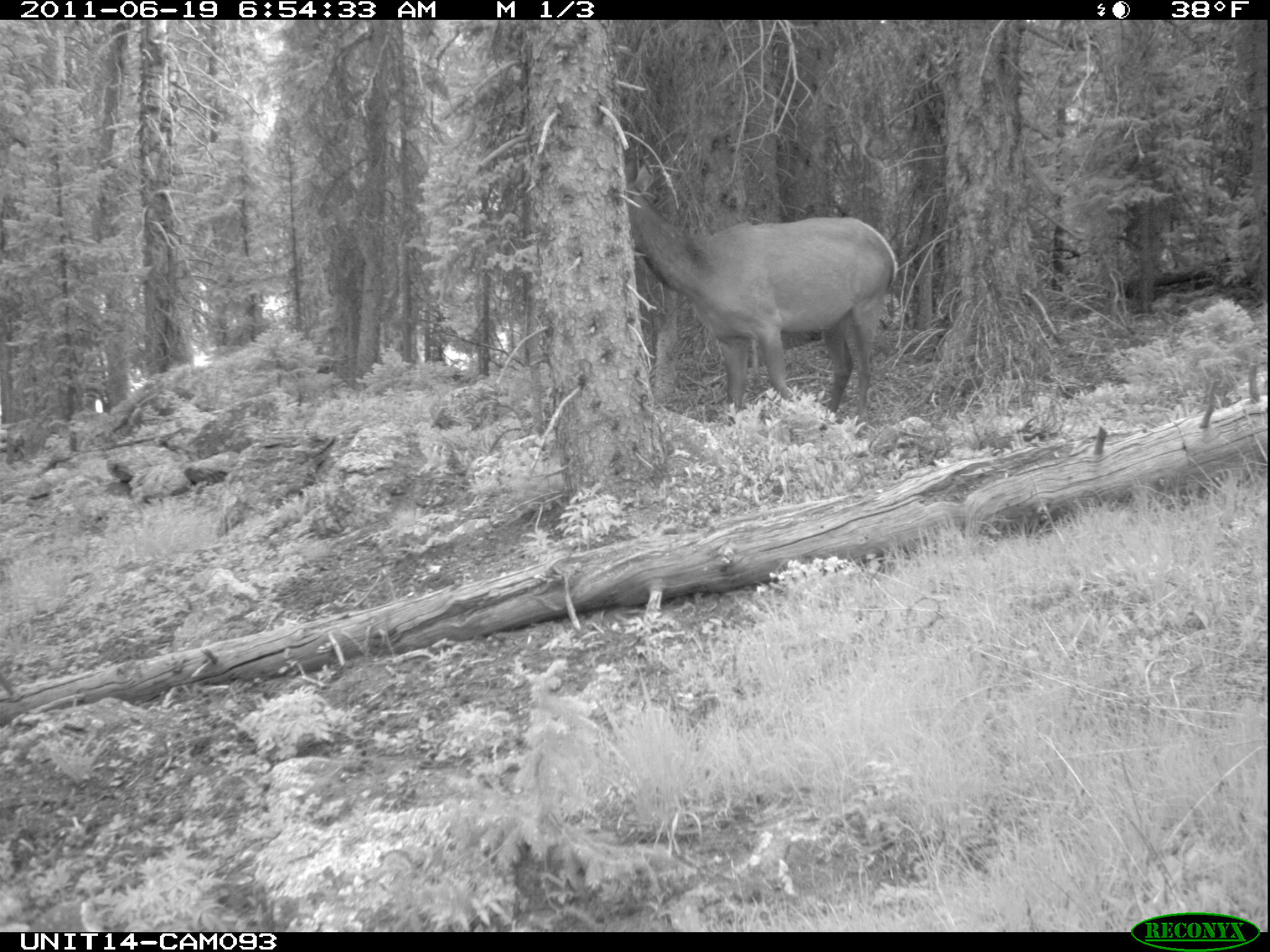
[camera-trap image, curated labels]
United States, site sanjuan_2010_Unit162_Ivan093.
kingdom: Animalia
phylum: Chordata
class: Mammalia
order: Artiodactyla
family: Cervidae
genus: Cervus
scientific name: Cervus elaphus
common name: red deer